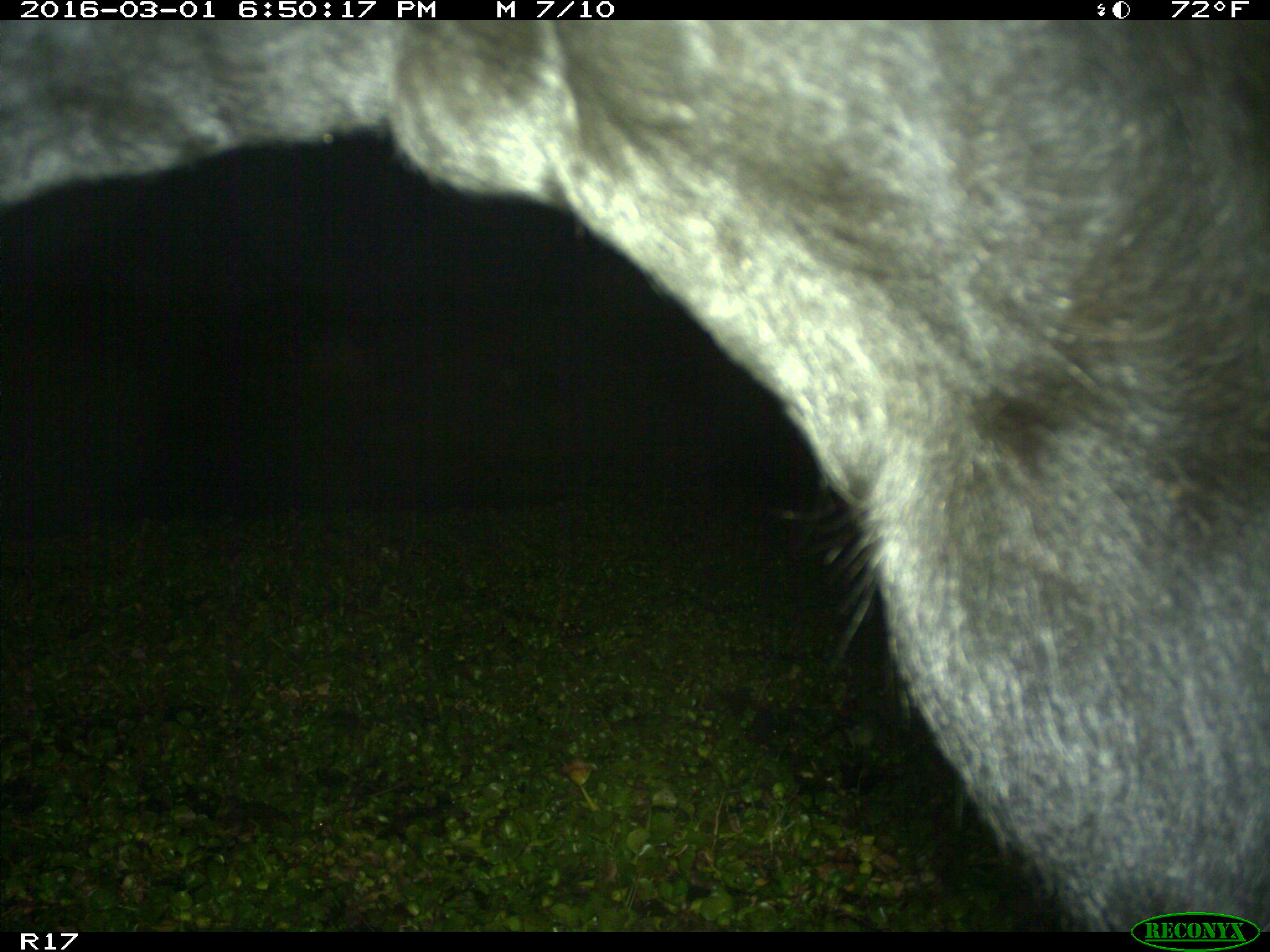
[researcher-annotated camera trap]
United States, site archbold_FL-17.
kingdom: Animalia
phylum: Chordata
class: Mammalia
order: Artiodactyla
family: Bovidae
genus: Bos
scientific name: Bos taurus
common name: domestic cow